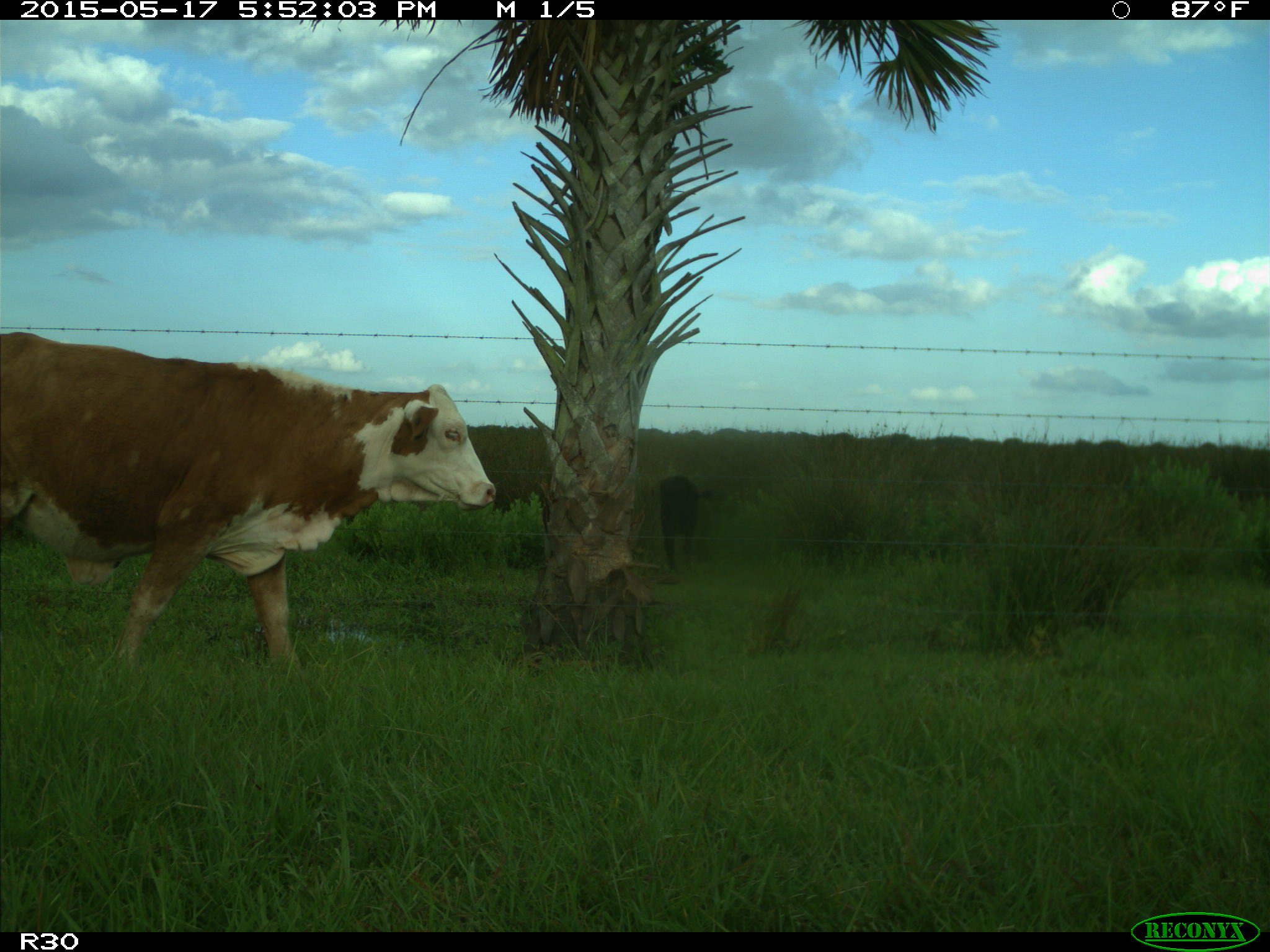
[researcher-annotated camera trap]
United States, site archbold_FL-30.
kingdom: Animalia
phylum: Chordata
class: Mammalia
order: Artiodactyla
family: Bovidae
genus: Bos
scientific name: Bos taurus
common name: domestic cow